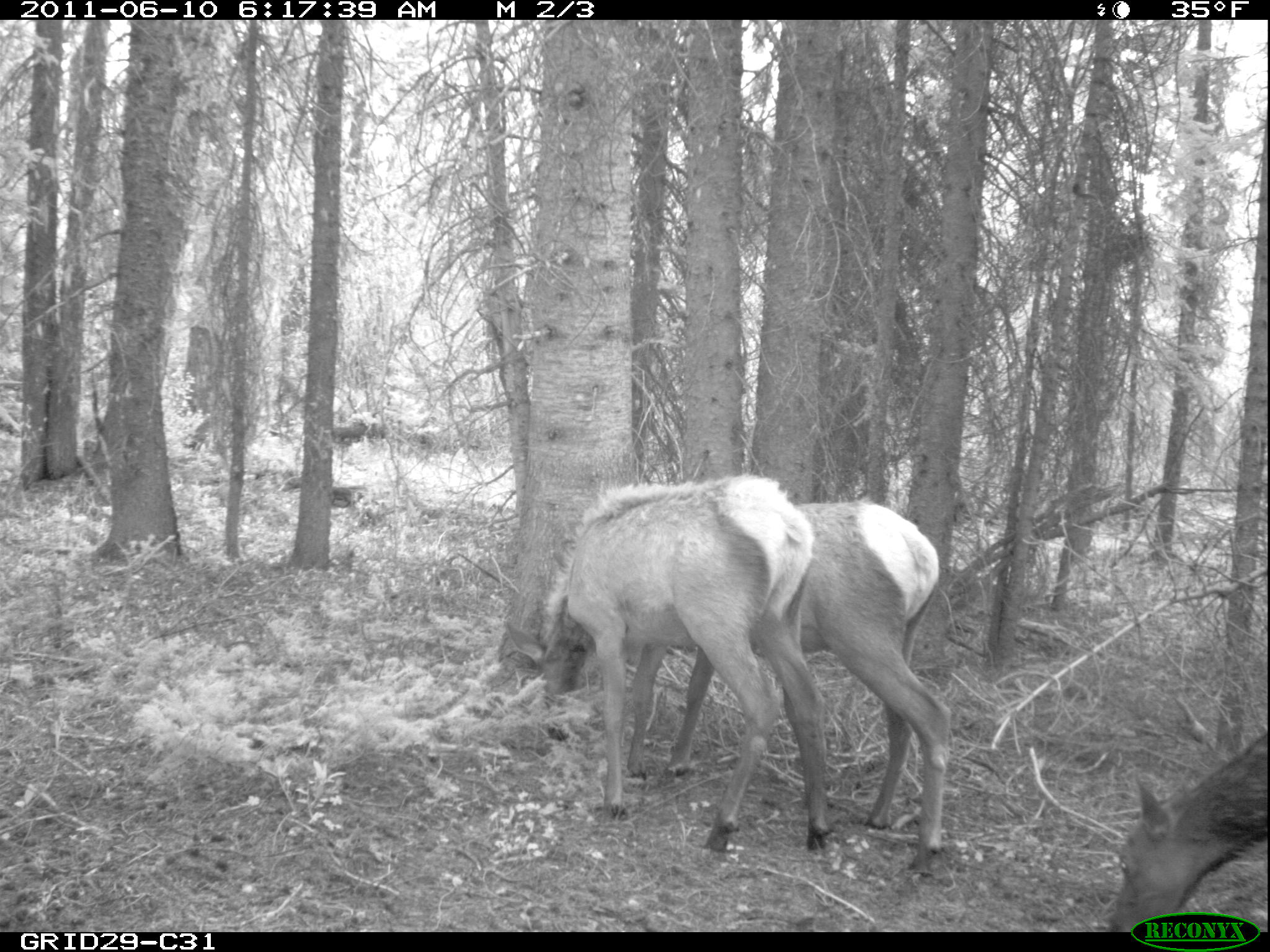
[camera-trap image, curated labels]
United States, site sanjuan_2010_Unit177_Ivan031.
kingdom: Animalia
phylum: Chordata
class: Mammalia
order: Artiodactyla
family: Cervidae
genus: Cervus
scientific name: Cervus elaphus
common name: red deer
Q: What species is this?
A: Cervus elaphus (red deer).